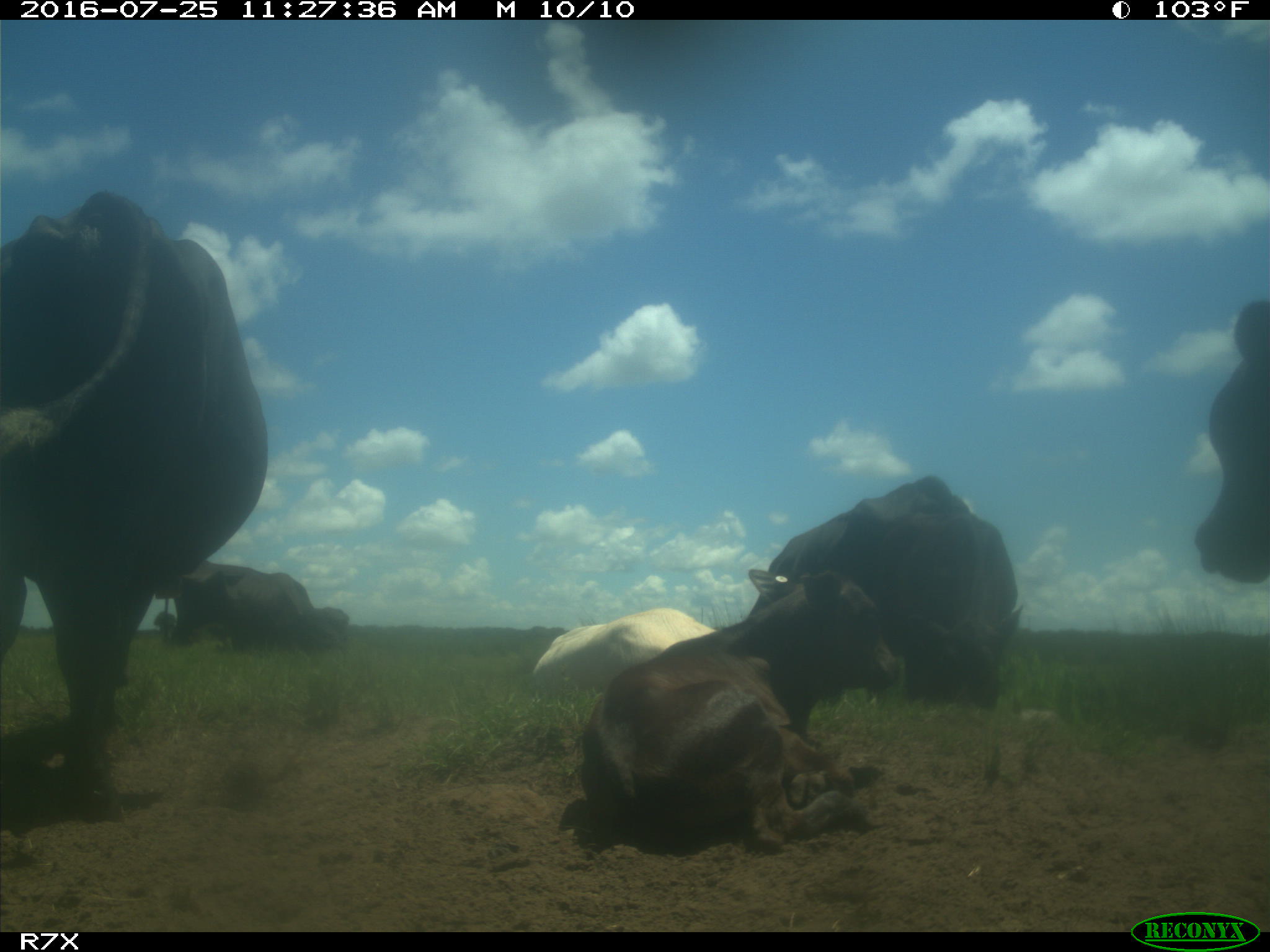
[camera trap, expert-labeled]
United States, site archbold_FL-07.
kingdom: Animalia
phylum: Chordata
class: Mammalia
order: Artiodactyla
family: Bovidae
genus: Bos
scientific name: Bos taurus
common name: domestic cow